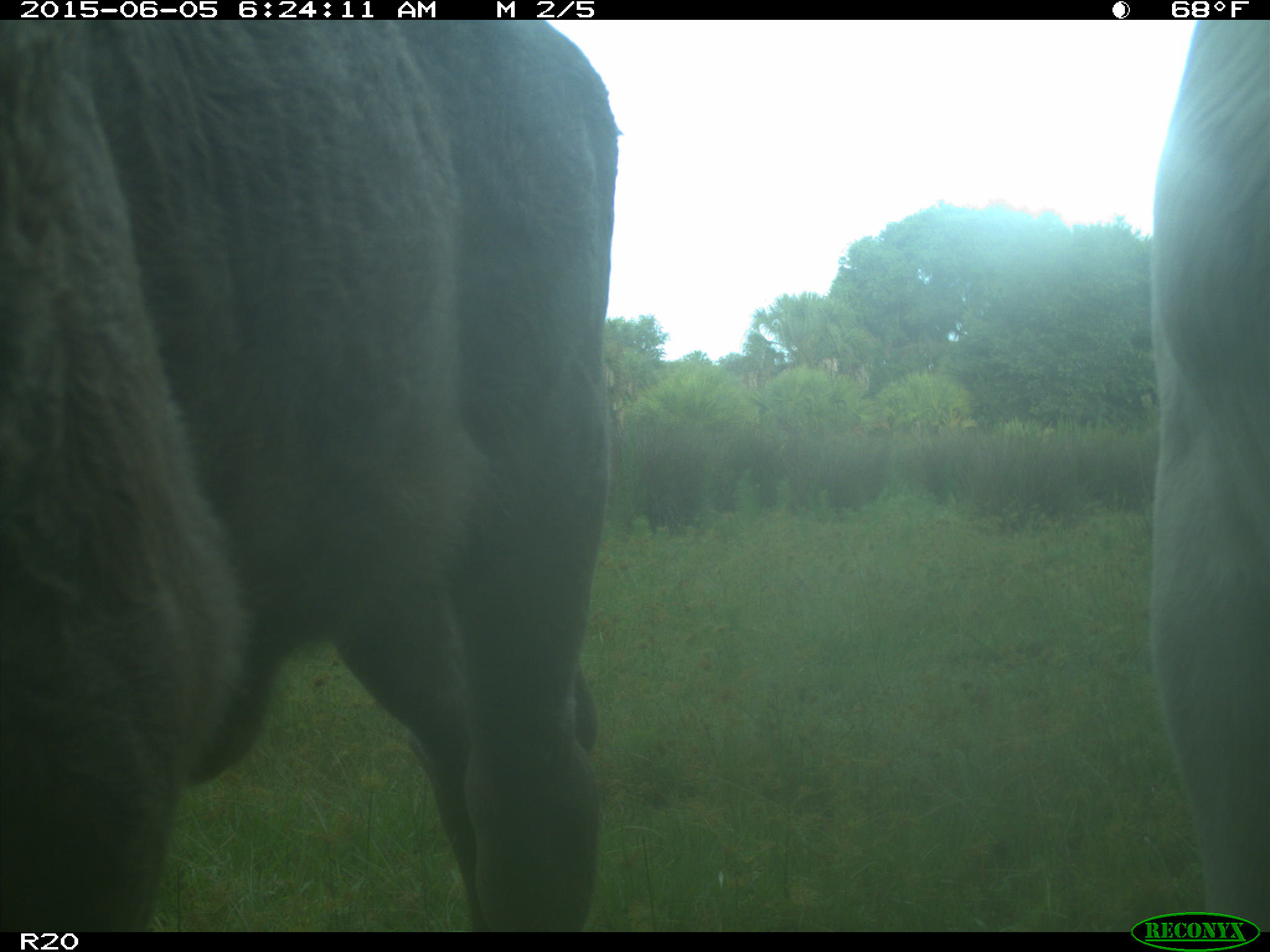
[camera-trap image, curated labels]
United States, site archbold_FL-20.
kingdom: Animalia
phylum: Chordata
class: Mammalia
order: Artiodactyla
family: Bovidae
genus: Bos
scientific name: Bos taurus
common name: domestic cow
Bos taurus (domestic cow).